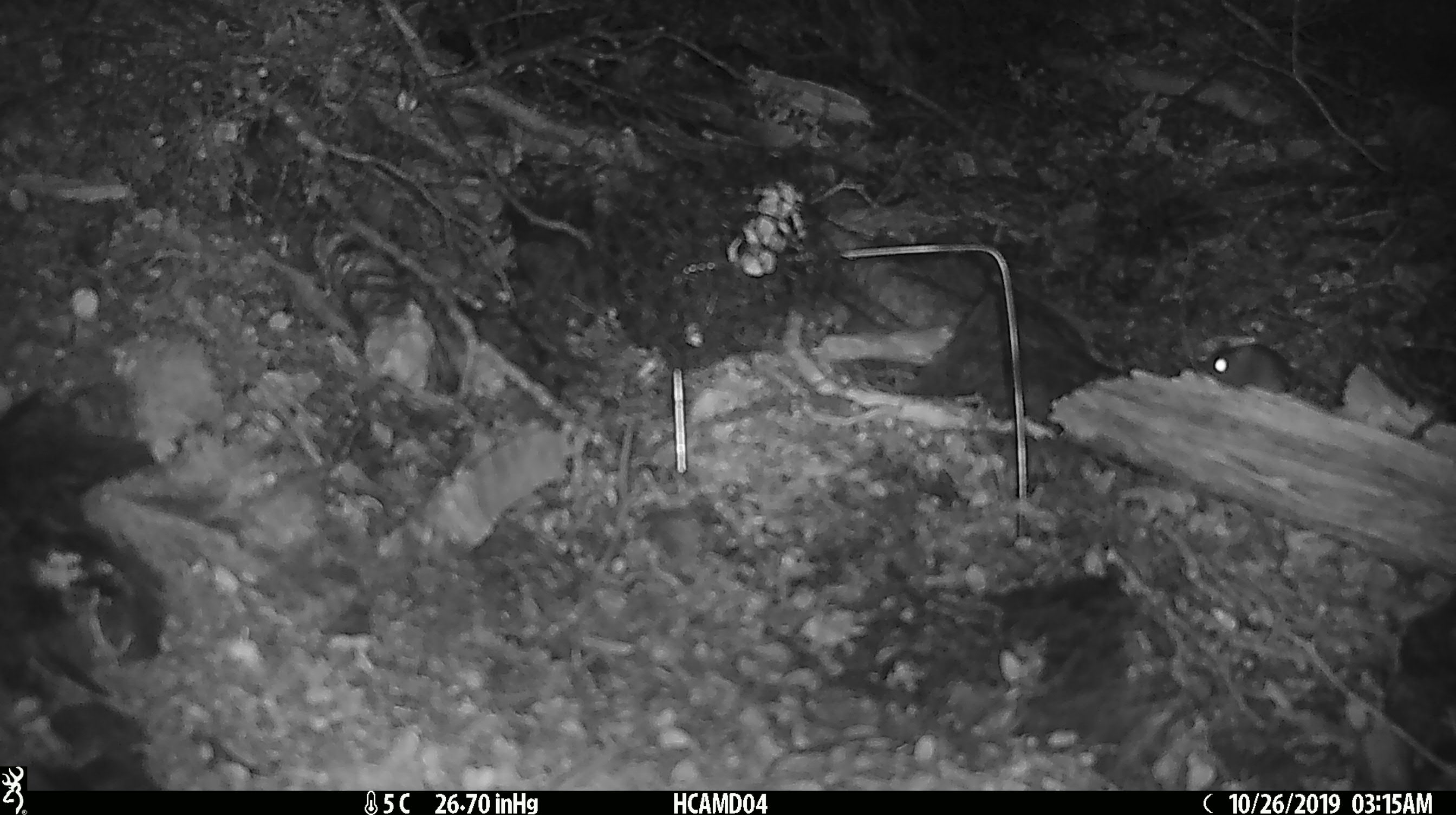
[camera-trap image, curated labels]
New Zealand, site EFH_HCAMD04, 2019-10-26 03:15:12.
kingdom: Animalia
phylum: Chordata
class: Mammalia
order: Rodentia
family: Muridae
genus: Mus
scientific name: Mus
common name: mouse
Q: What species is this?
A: Mouse (Mus).